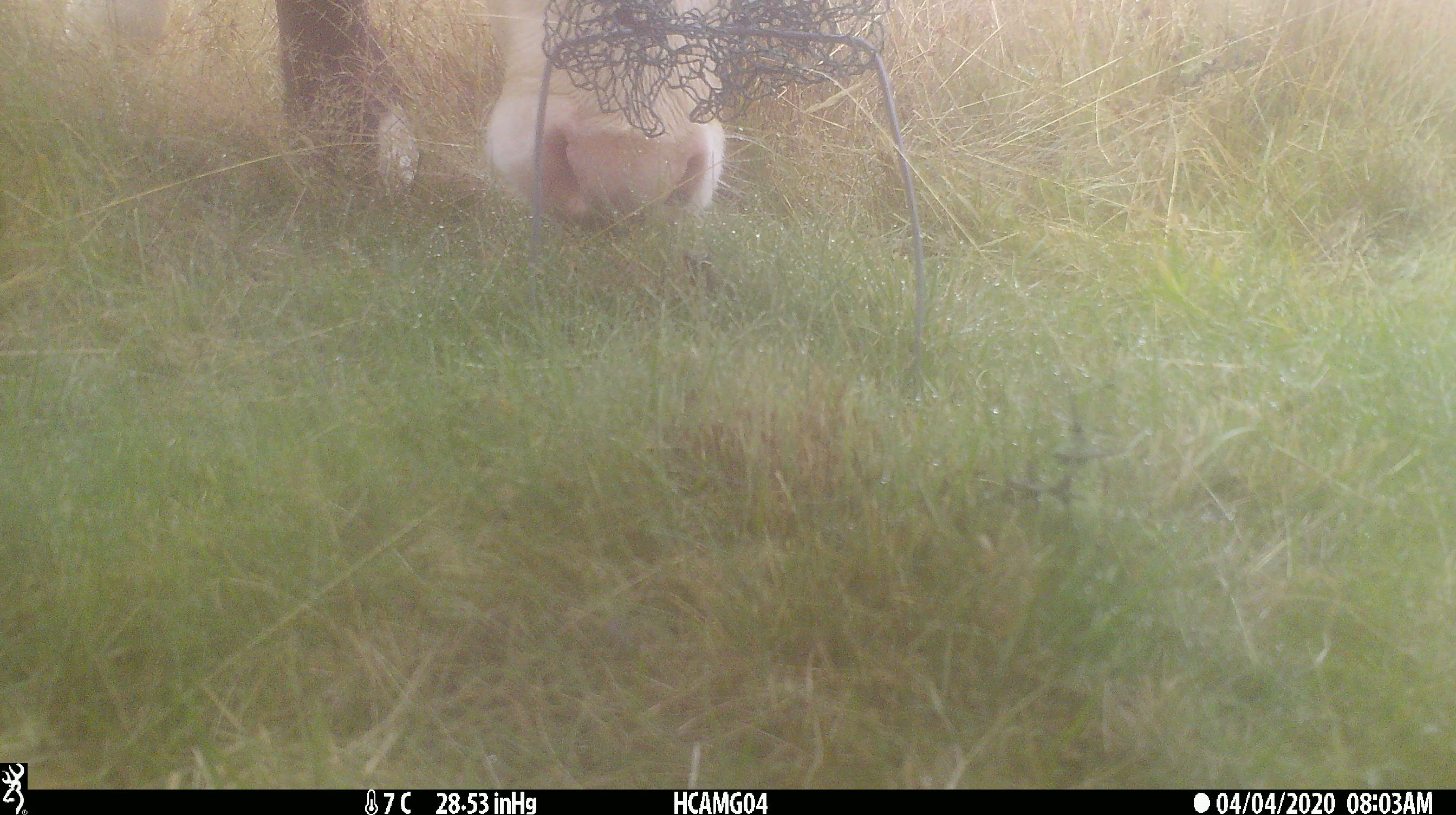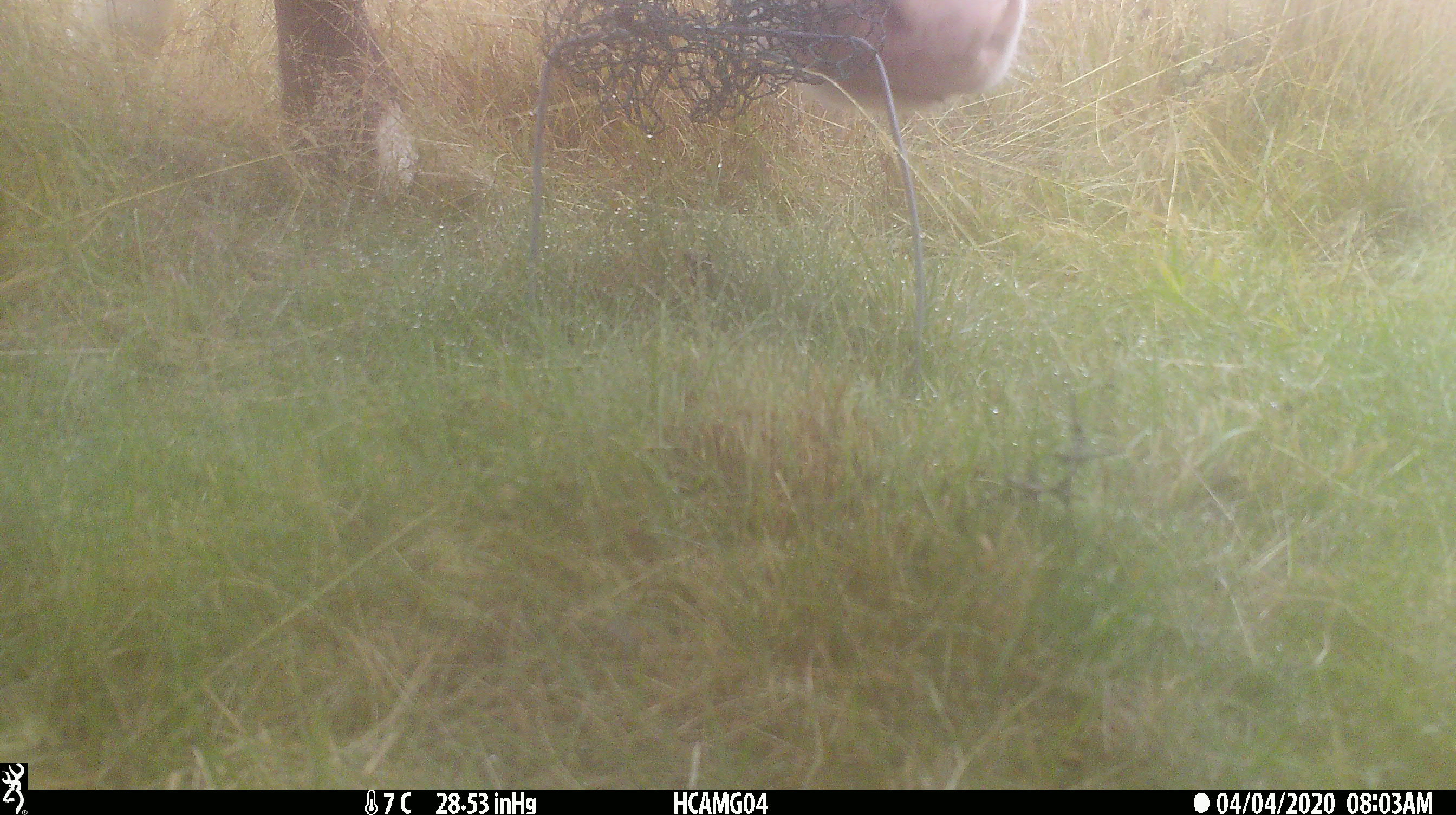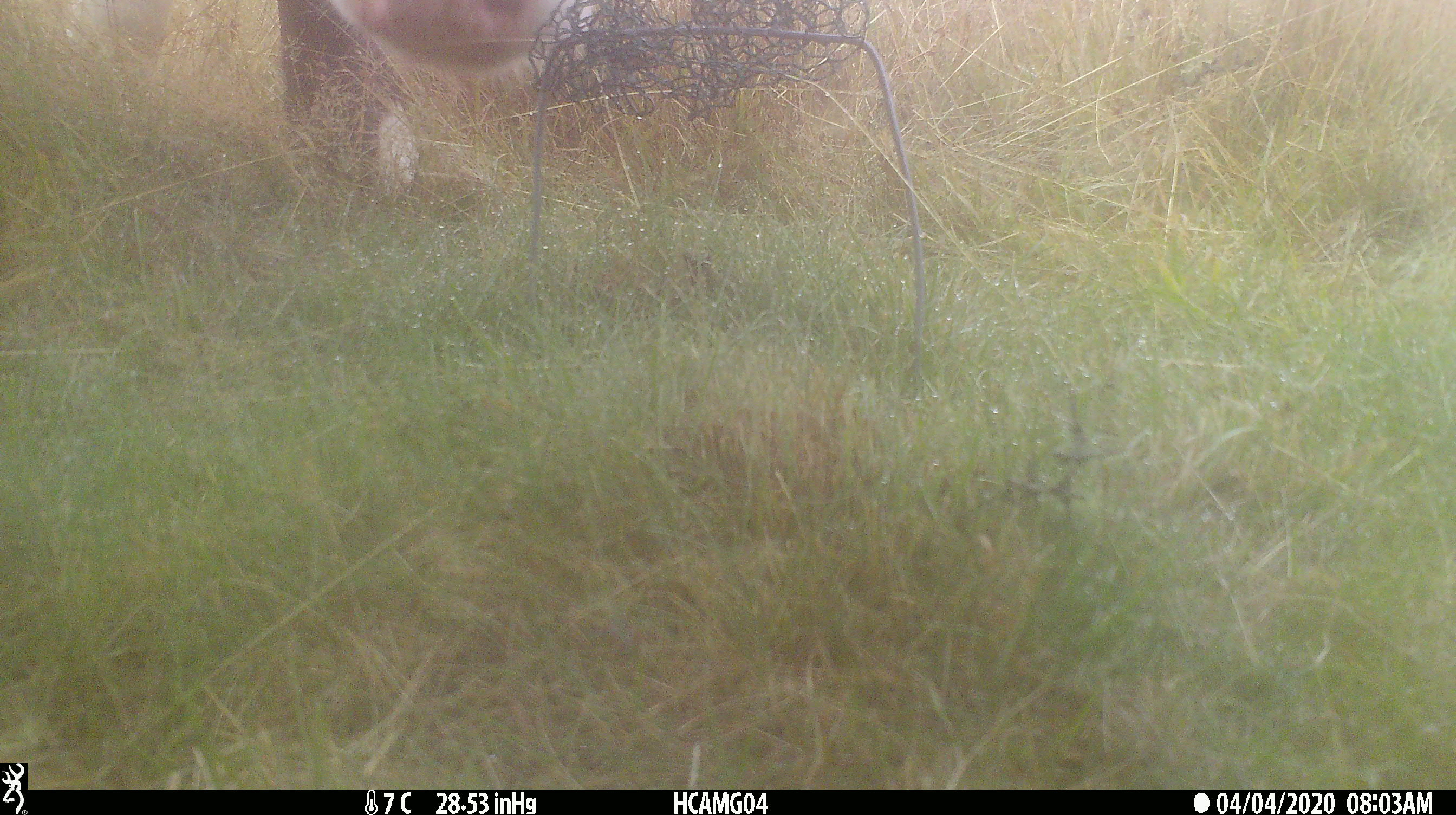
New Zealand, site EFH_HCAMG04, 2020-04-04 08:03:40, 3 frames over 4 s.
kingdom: Animalia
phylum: Chordata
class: Mammalia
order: Artiodactyla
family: Bovidae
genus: Bos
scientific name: Bos taurus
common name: domestic cow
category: cow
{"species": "cow (domestic cow) (Bos taurus)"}